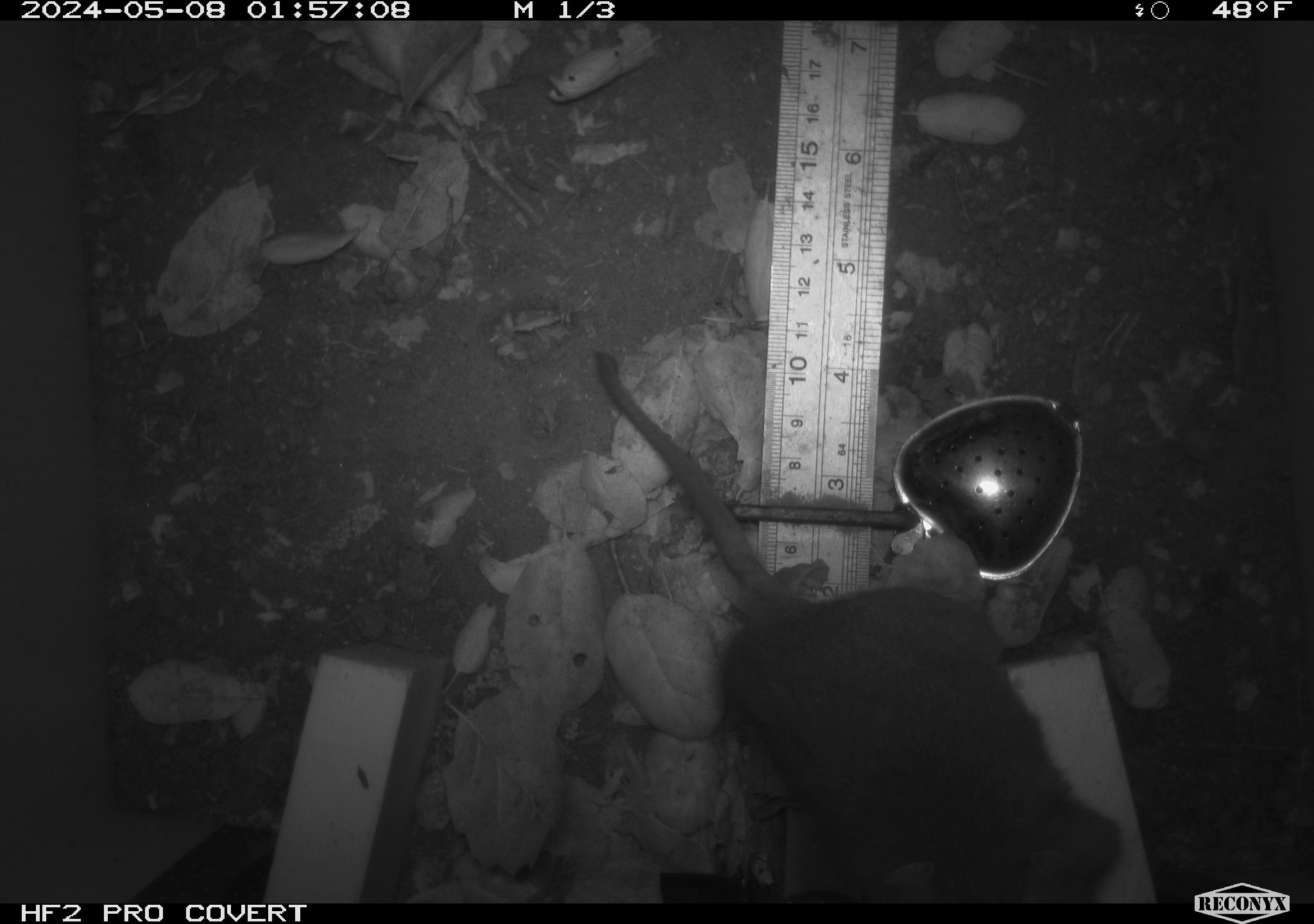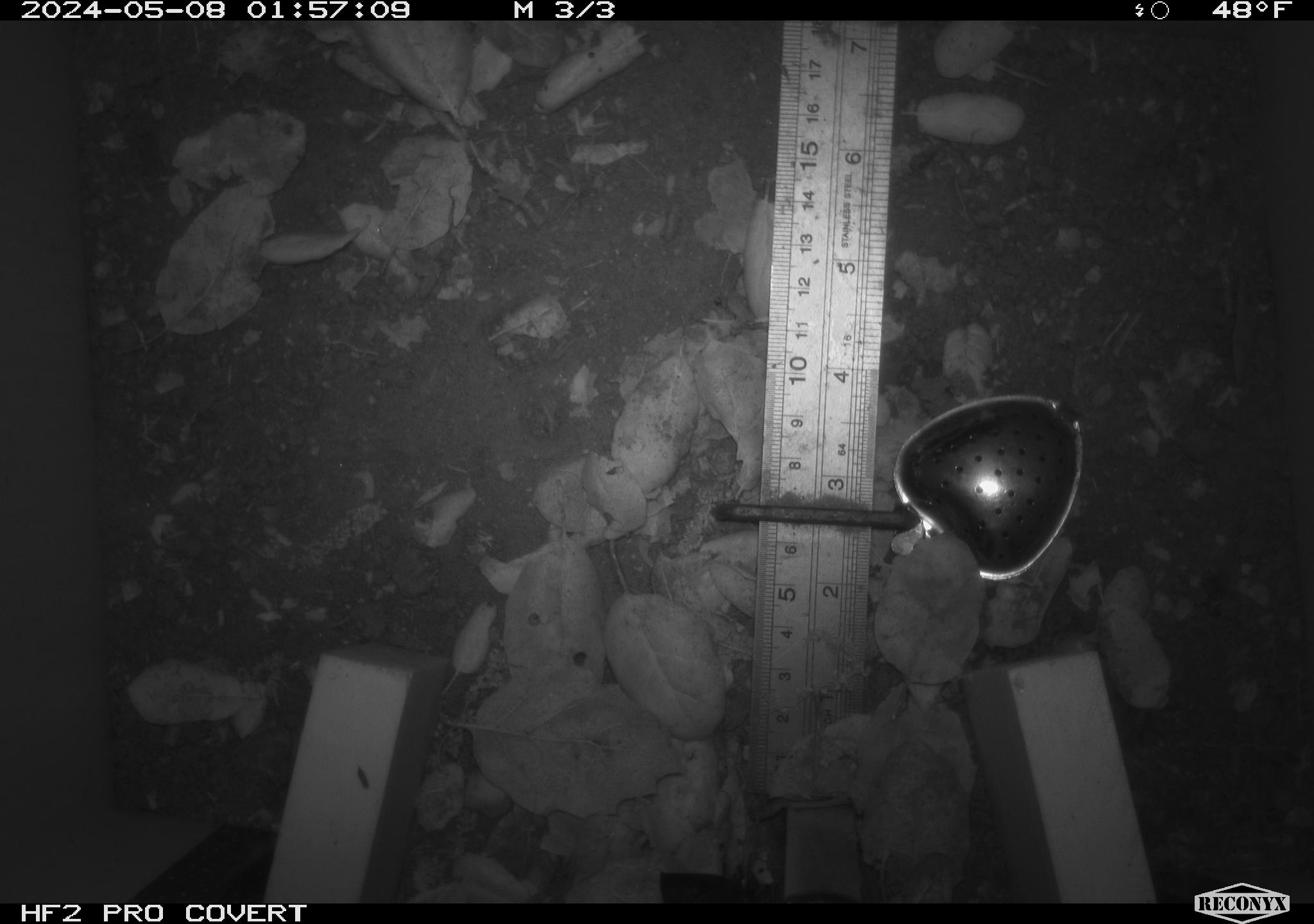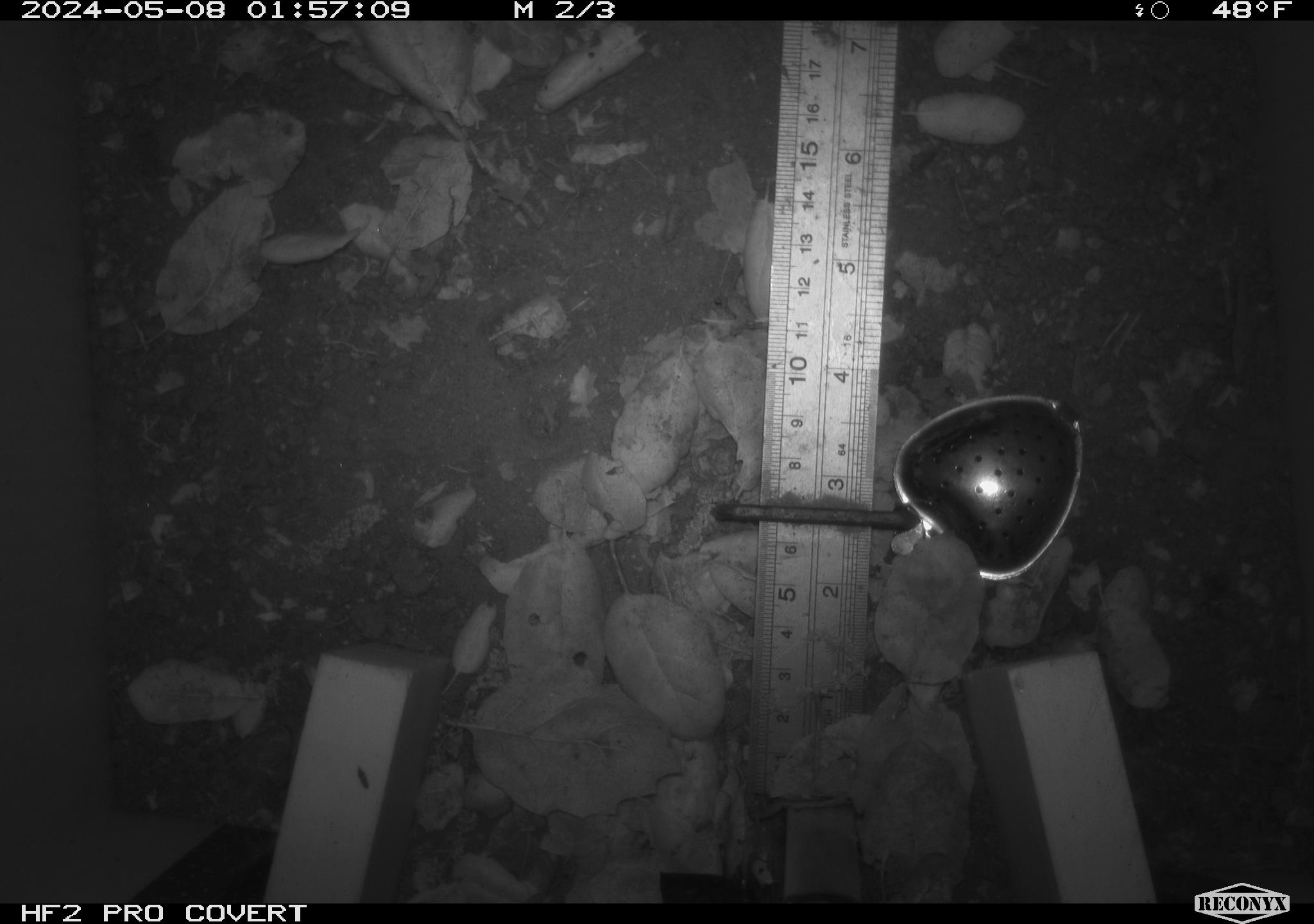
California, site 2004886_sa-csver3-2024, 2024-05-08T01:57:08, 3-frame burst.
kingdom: Animalia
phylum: Chordata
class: Mammalia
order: Rodentia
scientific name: Rodentia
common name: rodent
Rodent (Rodentia).